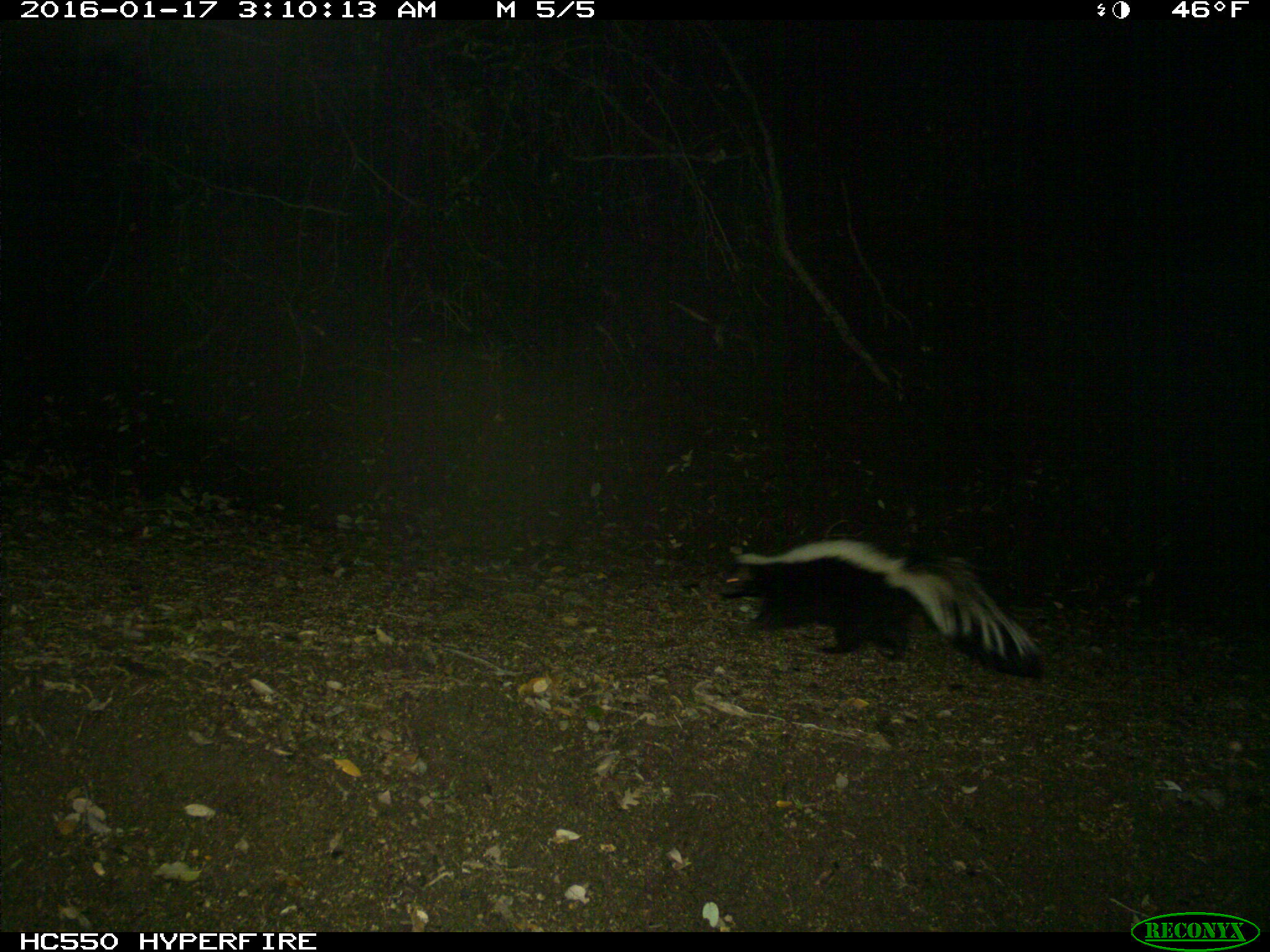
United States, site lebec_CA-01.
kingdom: Animalia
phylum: Chordata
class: Mammalia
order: Carnivora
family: Mephitidae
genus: Mephitis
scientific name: Mephitis mephitis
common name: striped skunk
Mephitis mephitis (striped skunk).